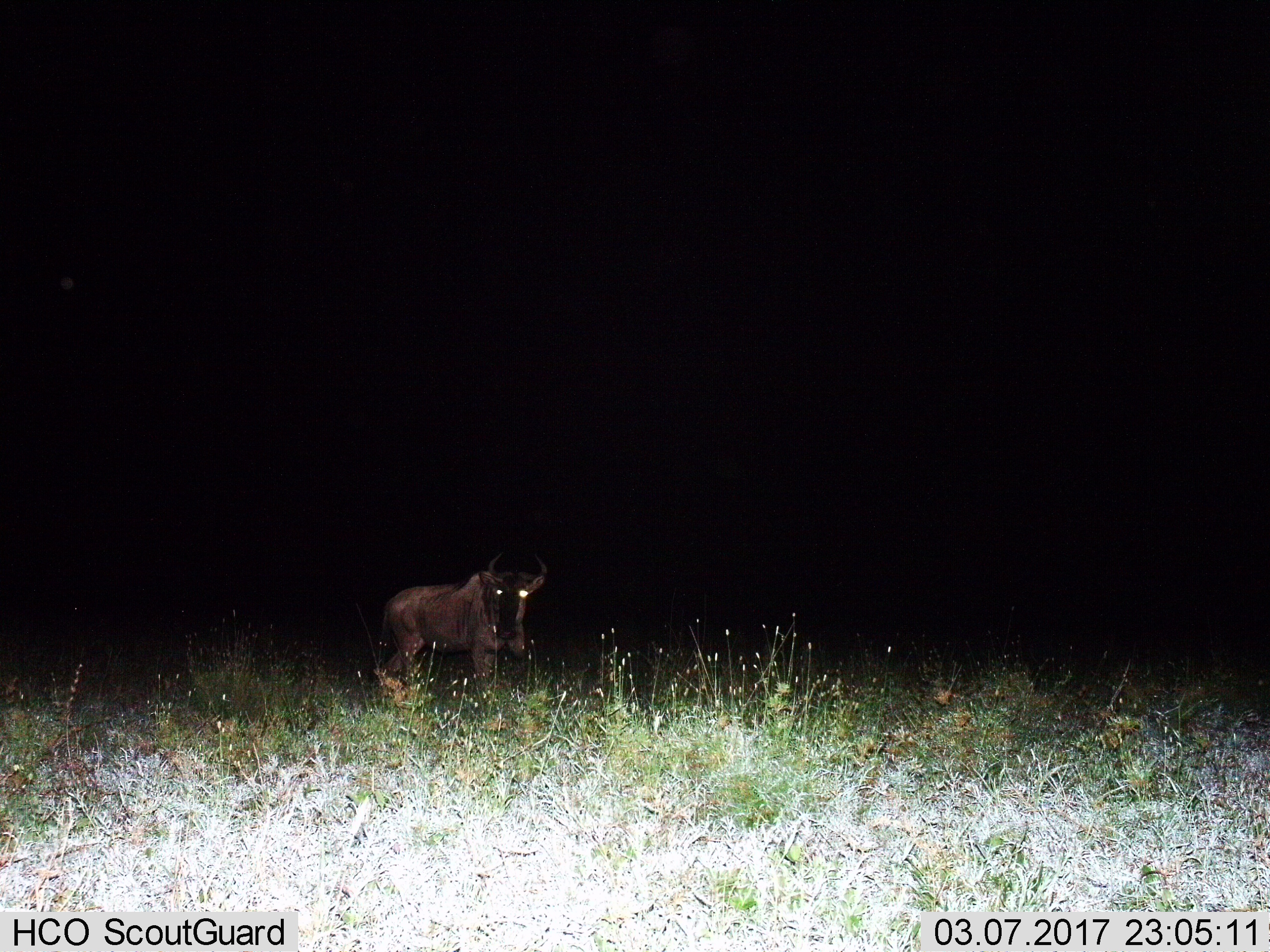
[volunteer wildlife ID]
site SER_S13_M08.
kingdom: Animalia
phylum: Chordata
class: Mammalia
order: Artiodactyla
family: Bovidae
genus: Connochaetes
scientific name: Connochaetes taurinus taurinus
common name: blue wildebeest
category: wildebeestblue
Wildebeestblue (blue wildebeest) (Connochaetes taurinus taurinus), count 1. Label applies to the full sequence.